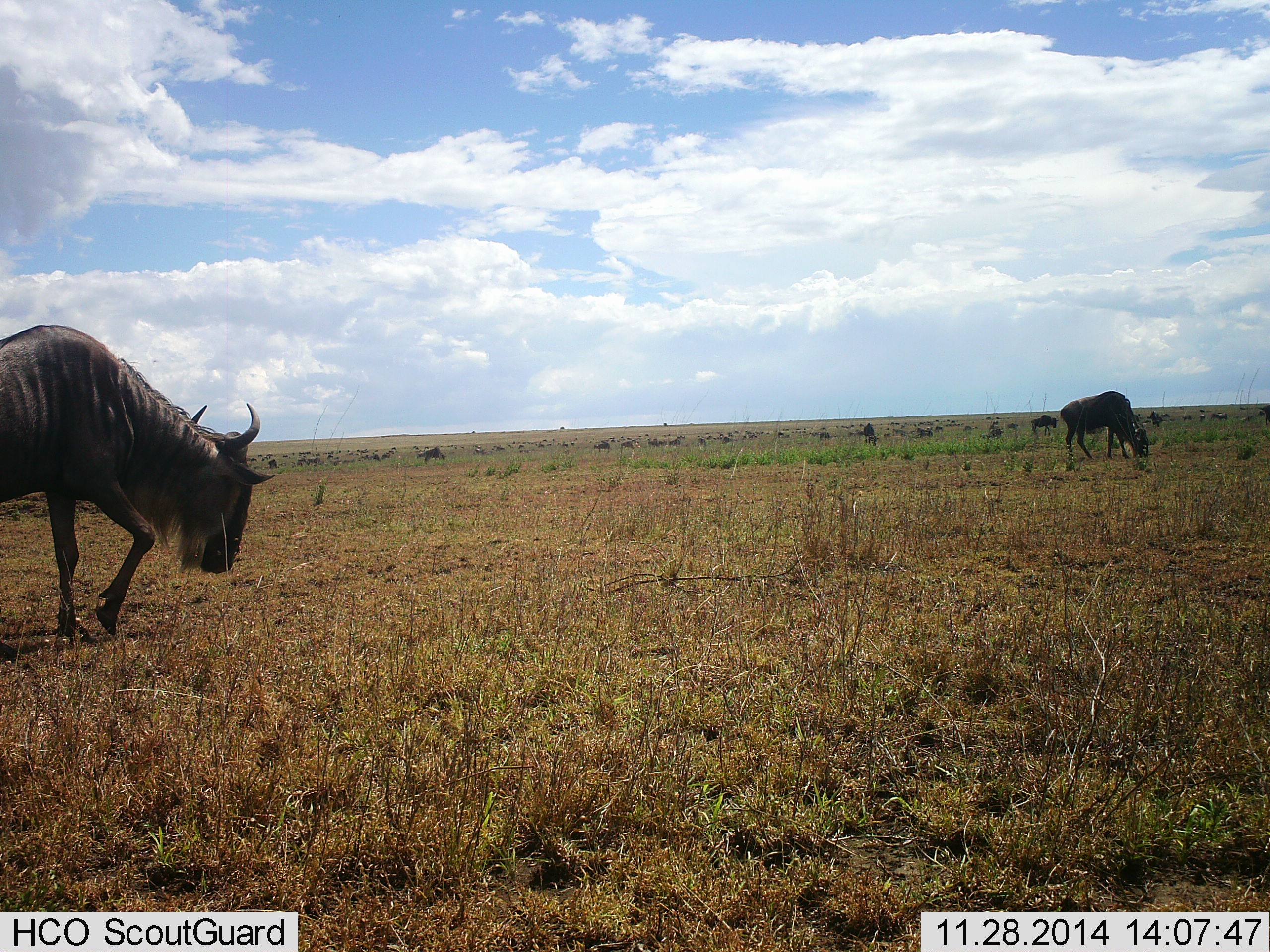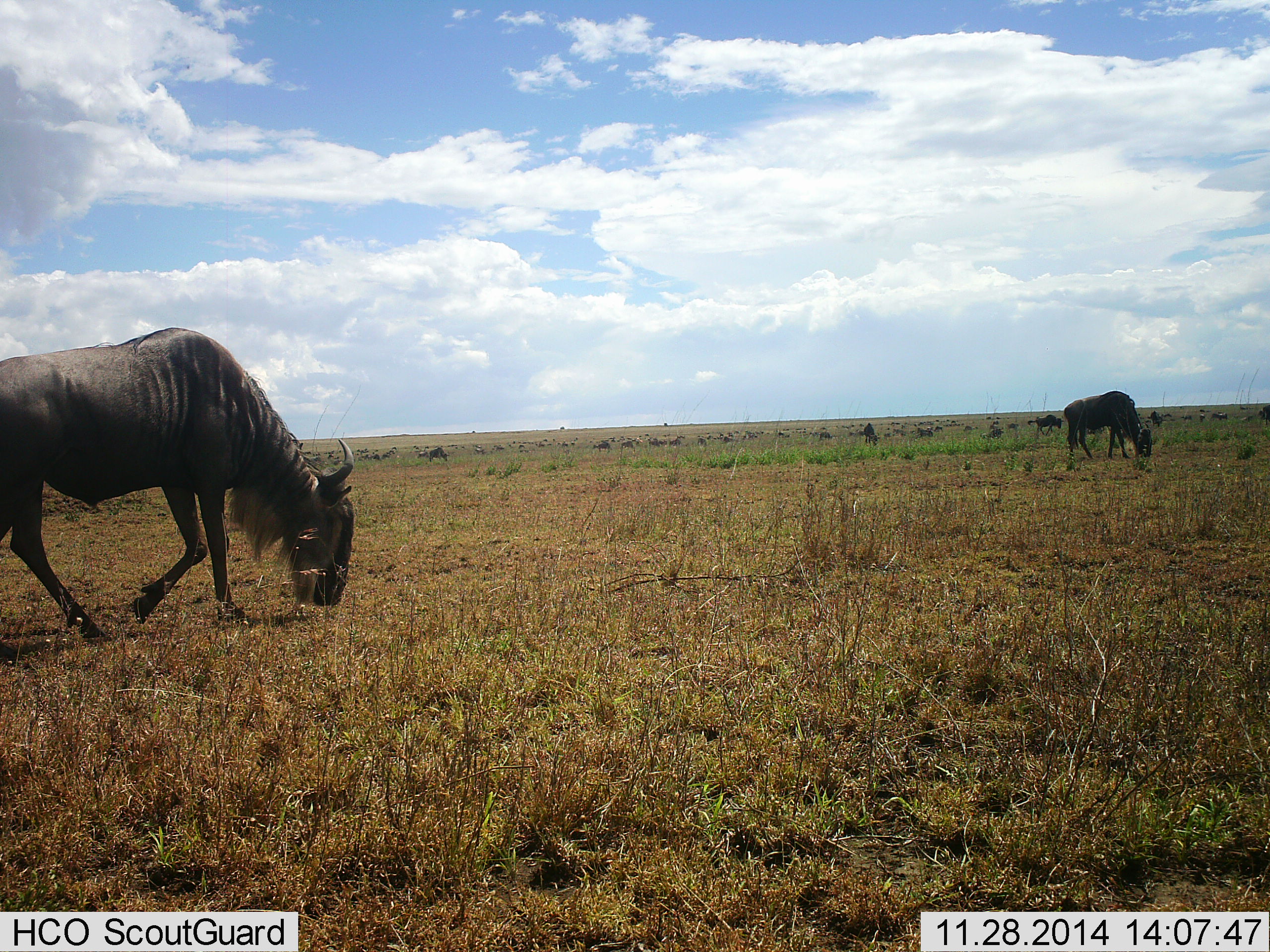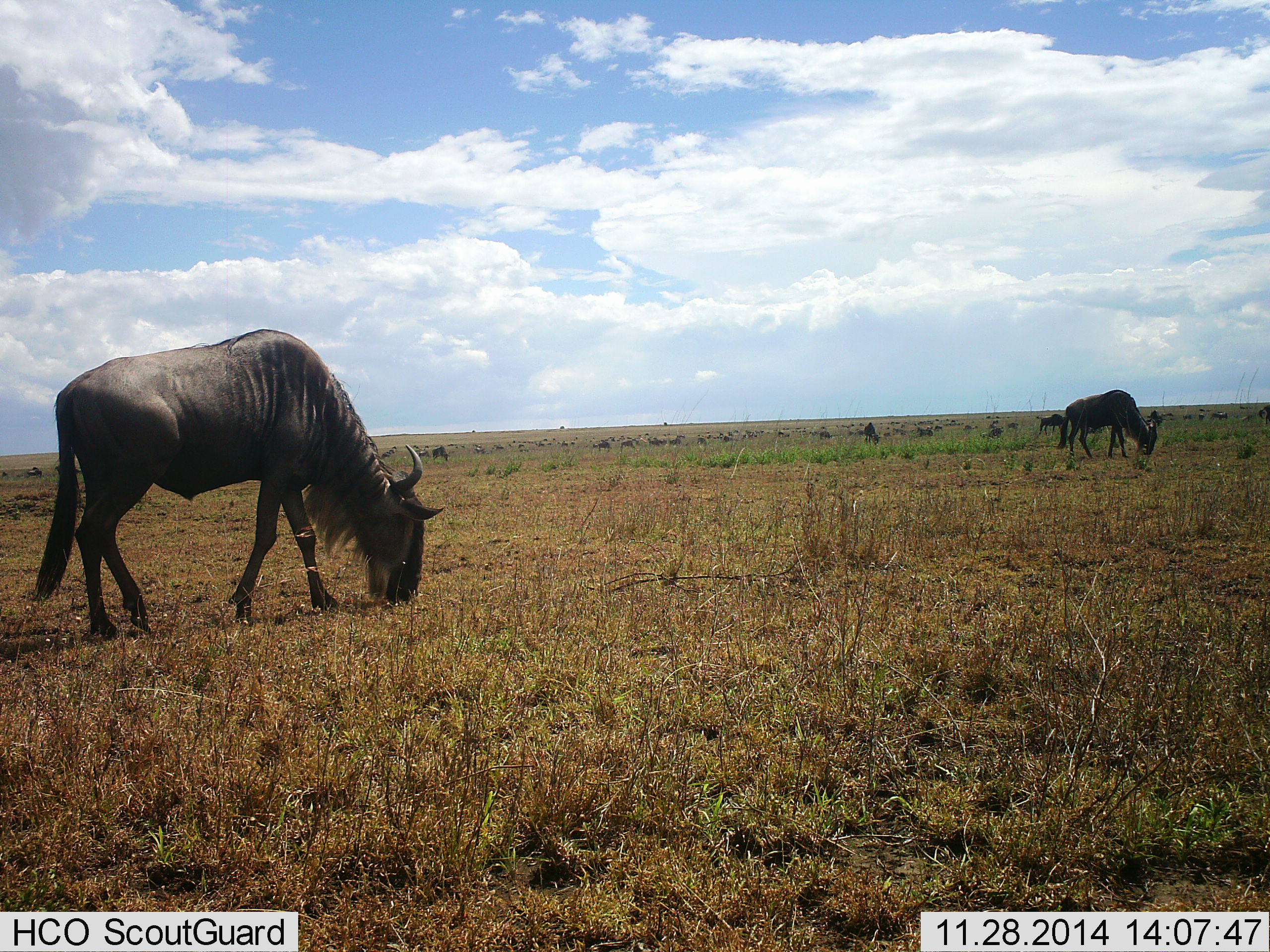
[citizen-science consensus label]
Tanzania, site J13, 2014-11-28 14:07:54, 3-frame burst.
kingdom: Animalia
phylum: Chordata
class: Mammalia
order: Artiodactyla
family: Bovidae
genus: Connochaetes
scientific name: Connochaetes taurinus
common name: blue wildebeest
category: wildebeest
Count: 5.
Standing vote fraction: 0%.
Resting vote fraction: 0%.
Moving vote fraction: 50%.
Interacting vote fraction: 0%.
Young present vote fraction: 0%.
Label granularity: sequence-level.